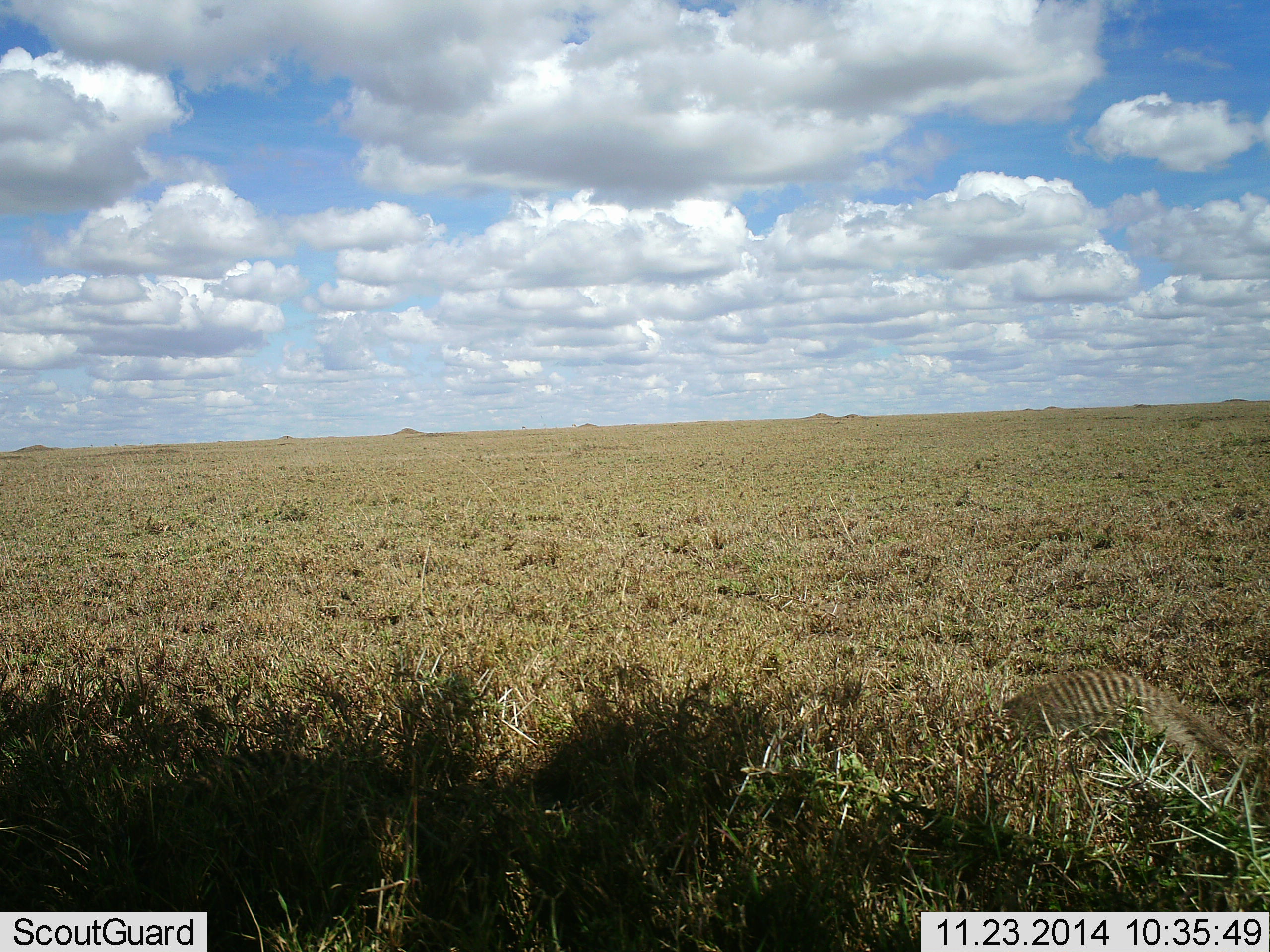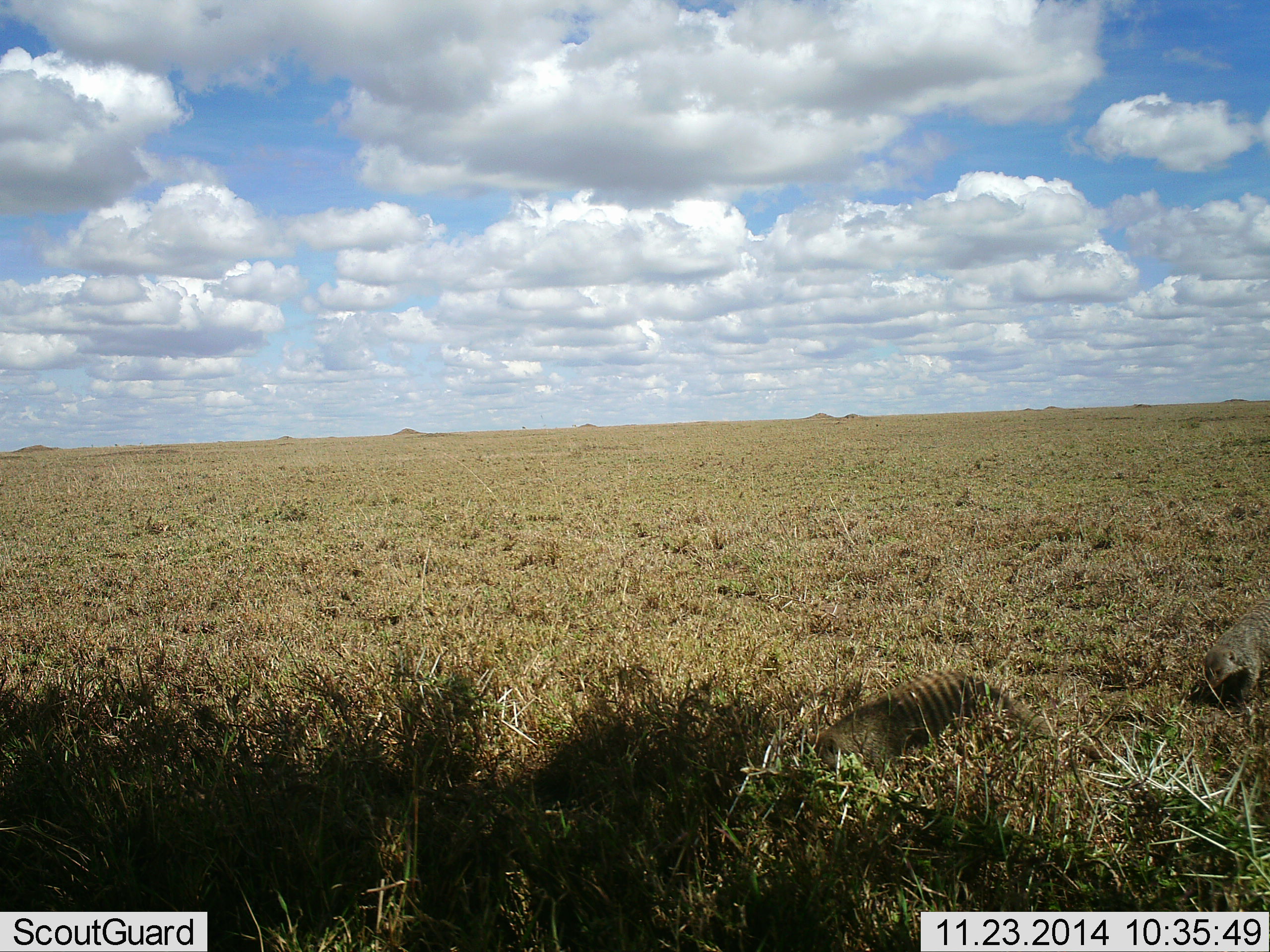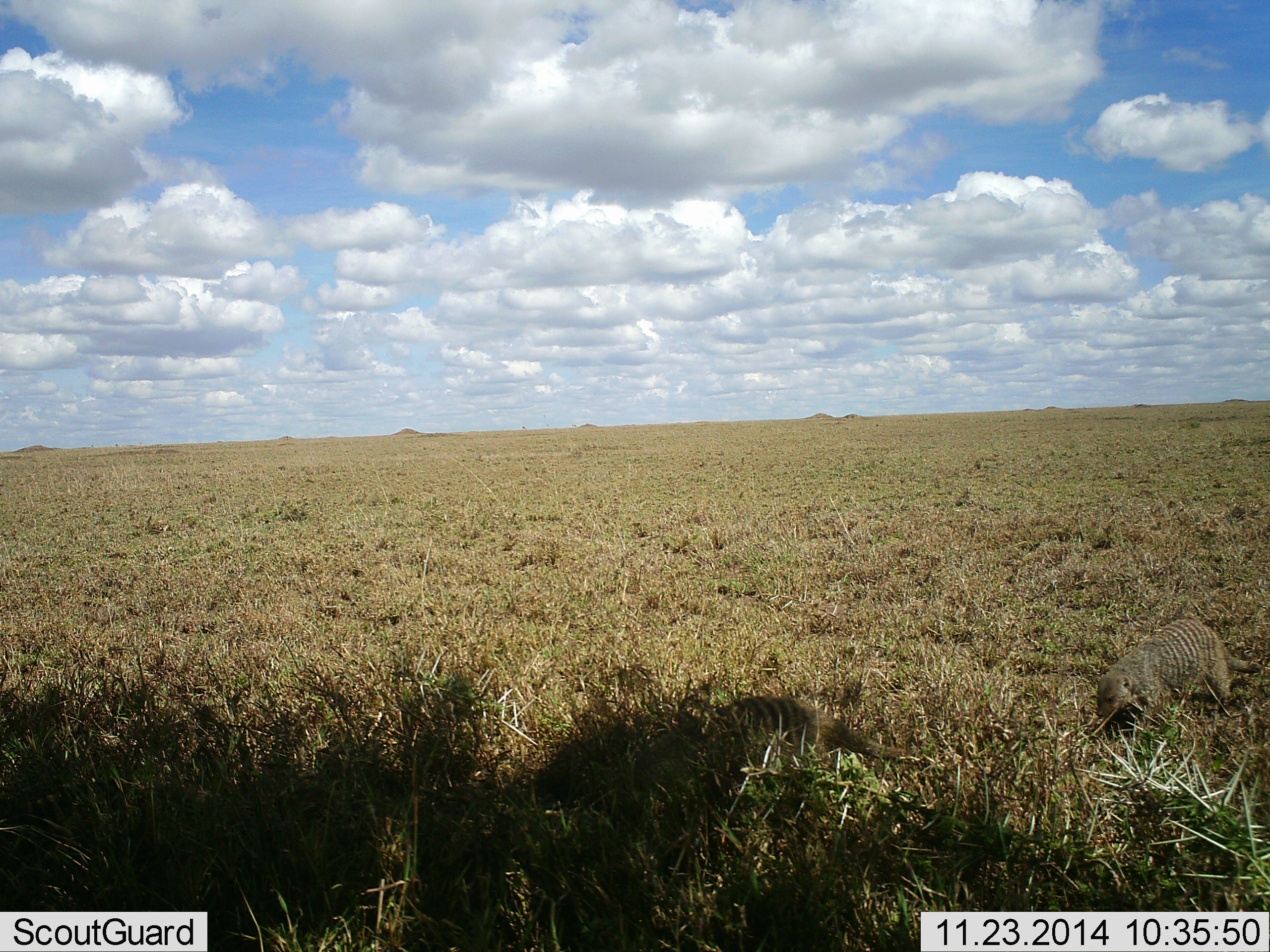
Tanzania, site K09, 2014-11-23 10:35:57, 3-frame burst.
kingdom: Animalia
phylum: Chordata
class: Mammalia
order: Carnivora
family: Herpestidae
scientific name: Herpestidae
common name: mongoose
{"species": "mongoose (Herpestidae)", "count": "2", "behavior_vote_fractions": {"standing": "0%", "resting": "0%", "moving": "100%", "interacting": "10%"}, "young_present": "0%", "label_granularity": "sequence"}